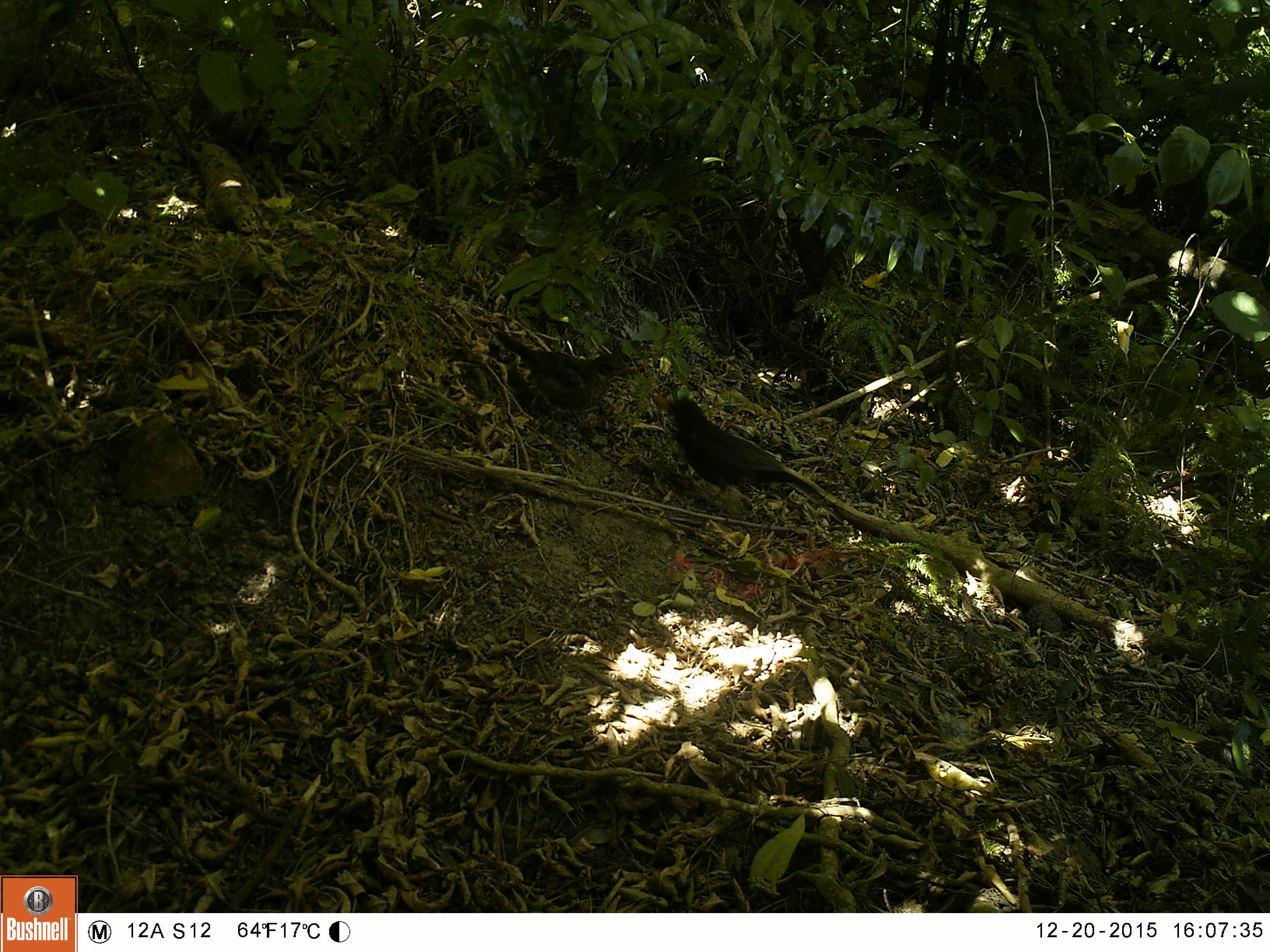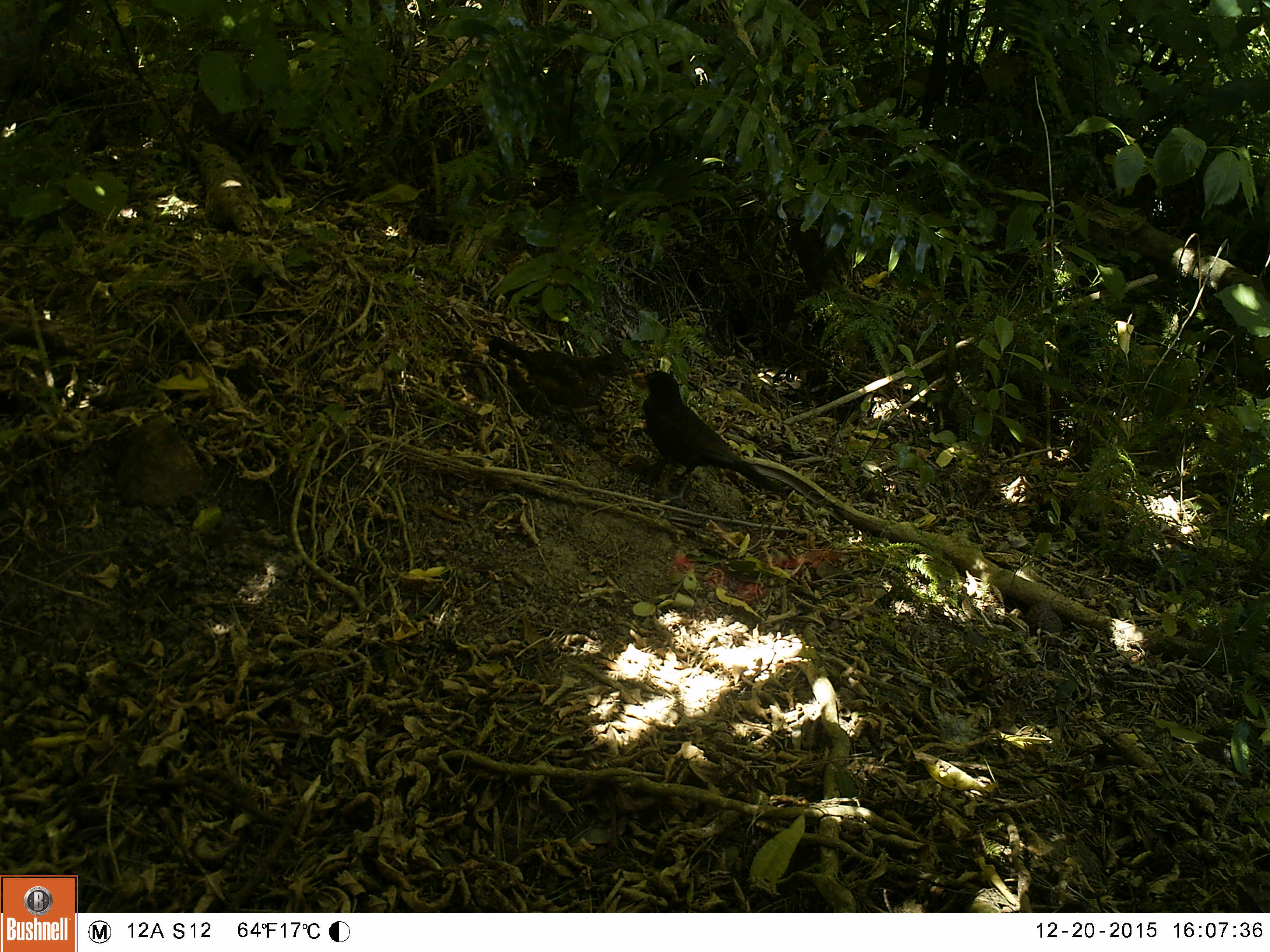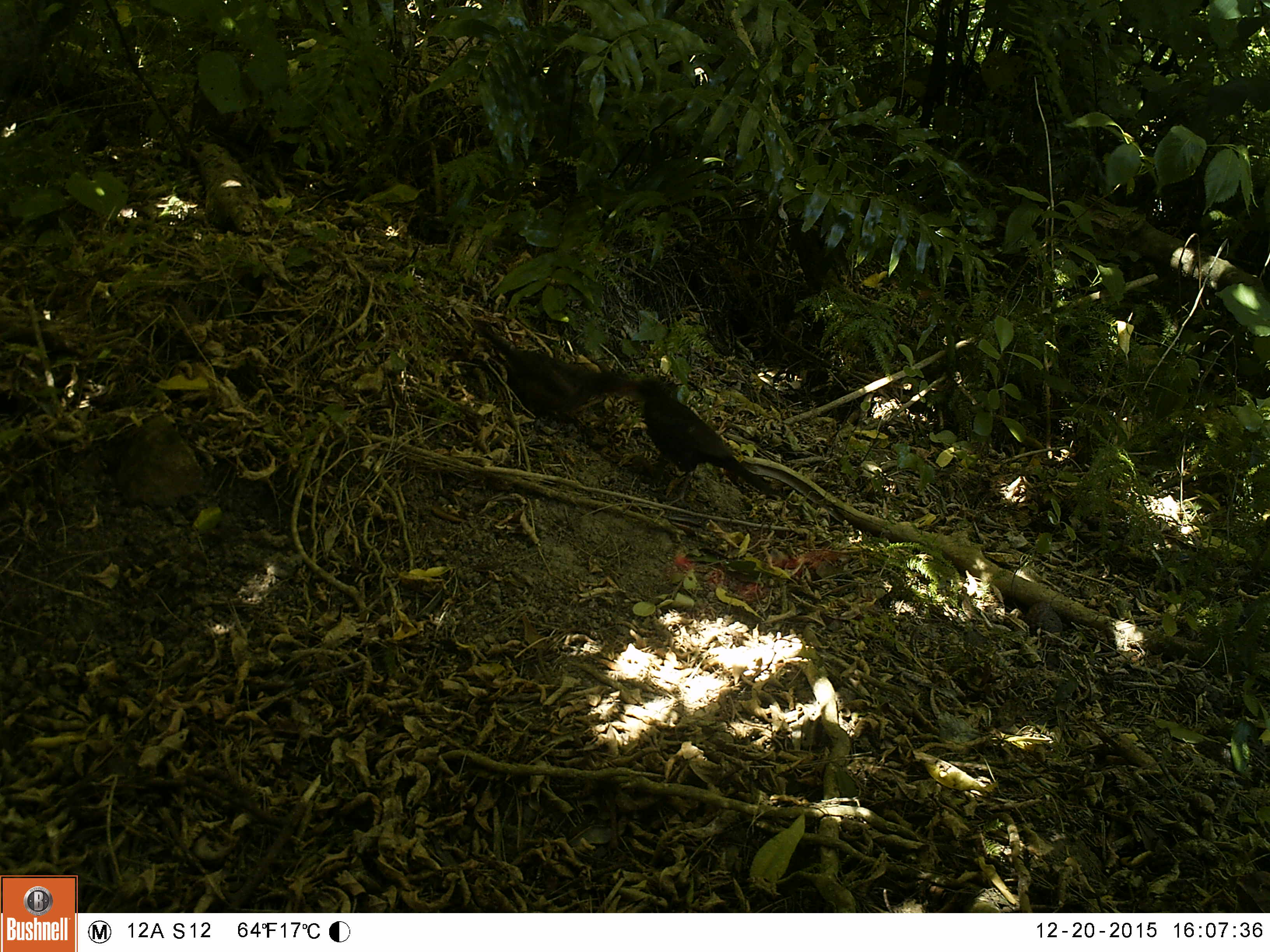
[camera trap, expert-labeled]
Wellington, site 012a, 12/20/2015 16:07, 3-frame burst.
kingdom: Animalia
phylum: Chordata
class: Aves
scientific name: Aves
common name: bird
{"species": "bird (Aves)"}